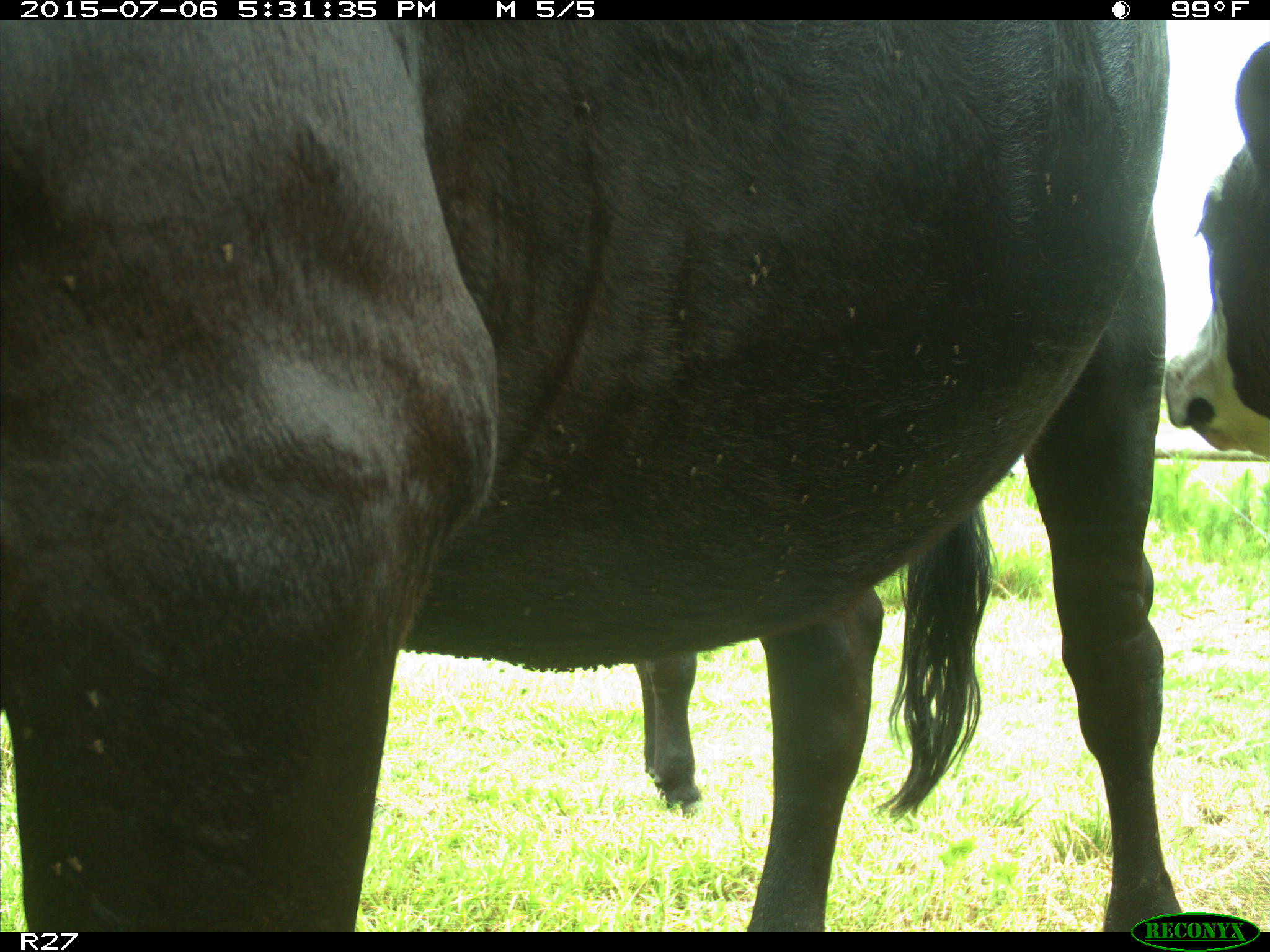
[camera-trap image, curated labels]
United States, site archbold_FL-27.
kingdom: Animalia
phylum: Chordata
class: Mammalia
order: Artiodactyla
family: Bovidae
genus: Bos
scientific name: Bos taurus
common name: domestic cow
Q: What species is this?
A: Bos taurus (domestic cow).